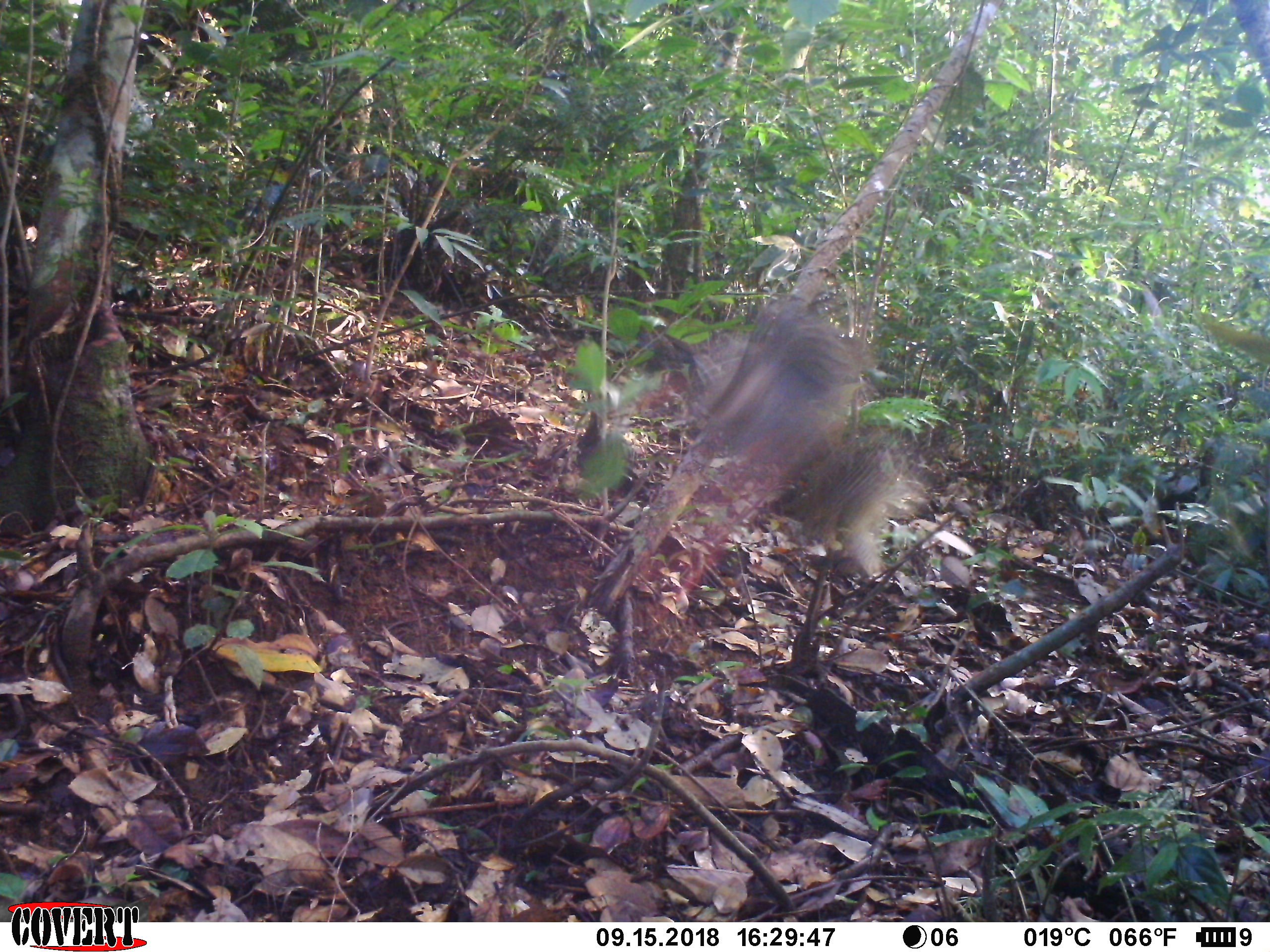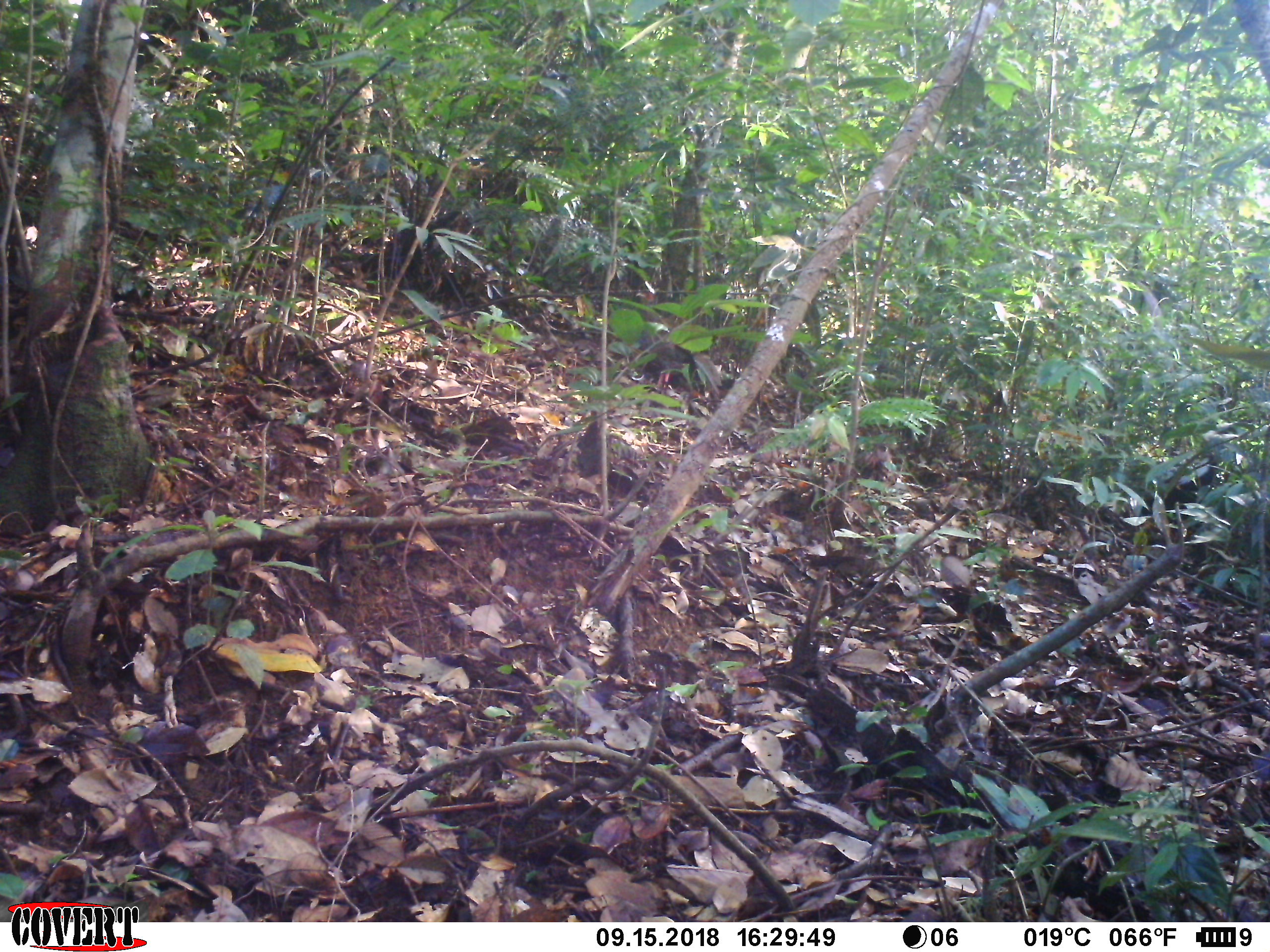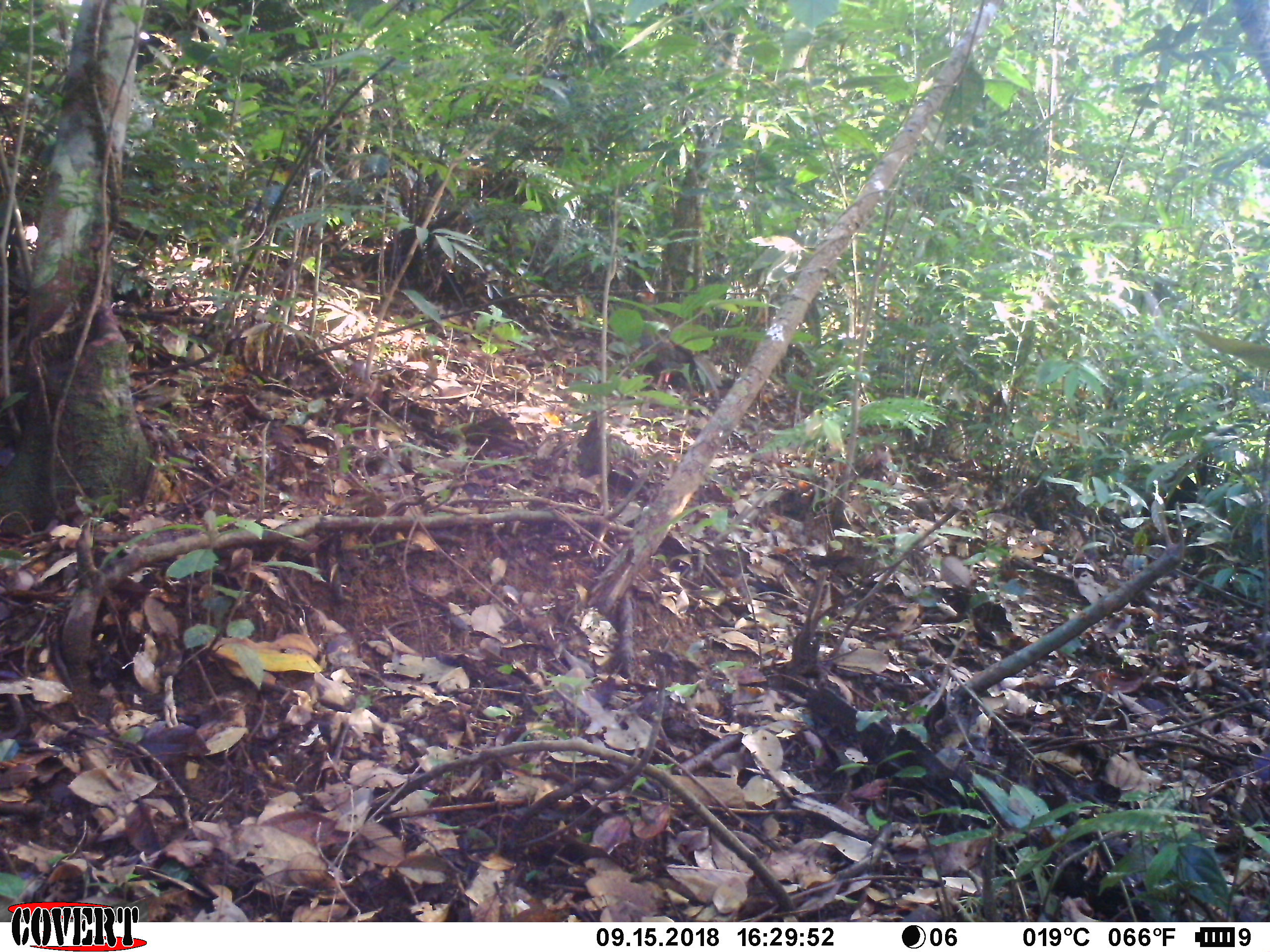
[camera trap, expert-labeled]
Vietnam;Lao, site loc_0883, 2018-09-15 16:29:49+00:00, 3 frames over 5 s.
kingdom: Animalia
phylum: Chordata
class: Aves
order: Galliformes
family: Phasianidae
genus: Lophura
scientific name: Lophura nycthemera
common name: silver pheasant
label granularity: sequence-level